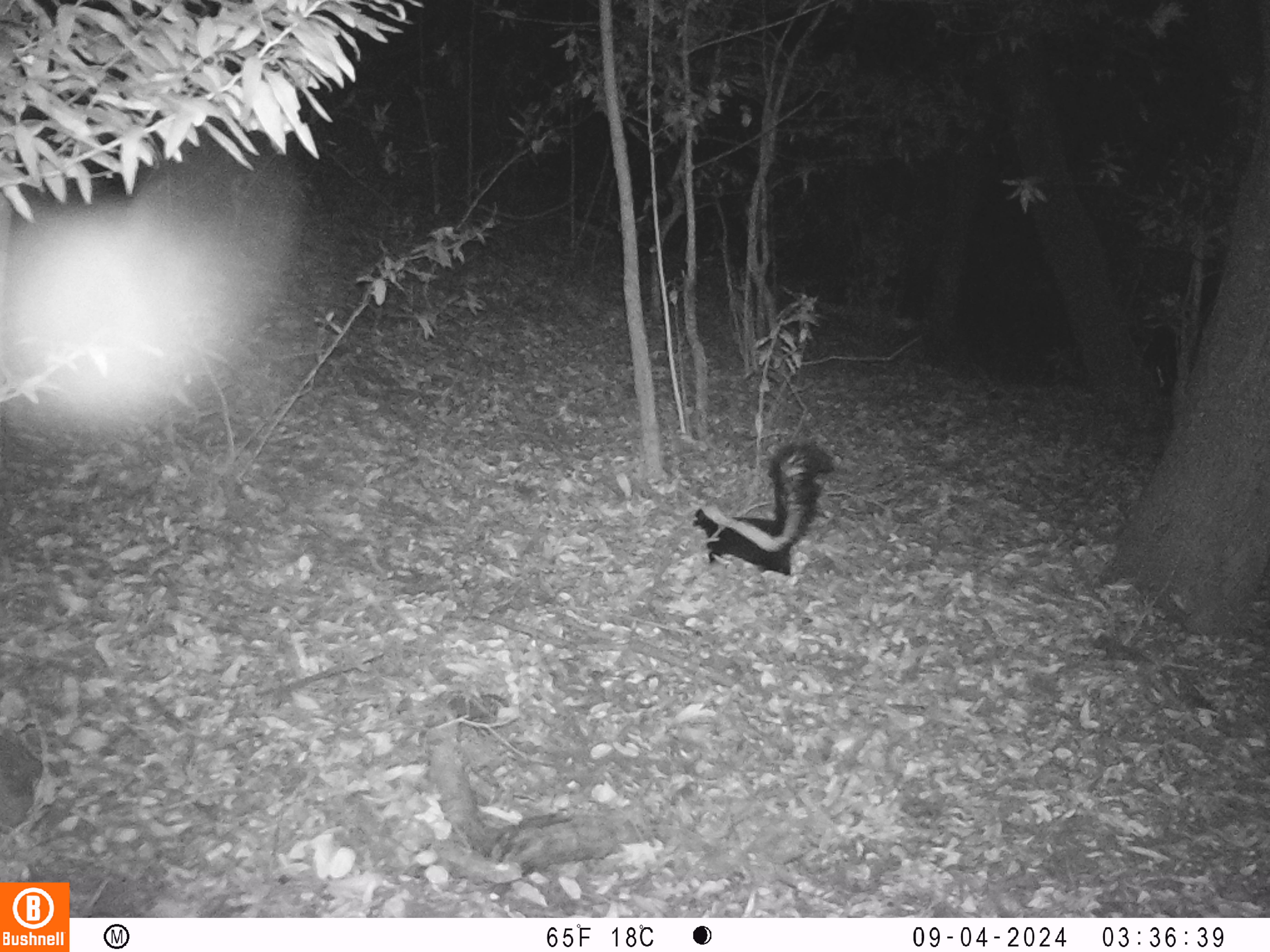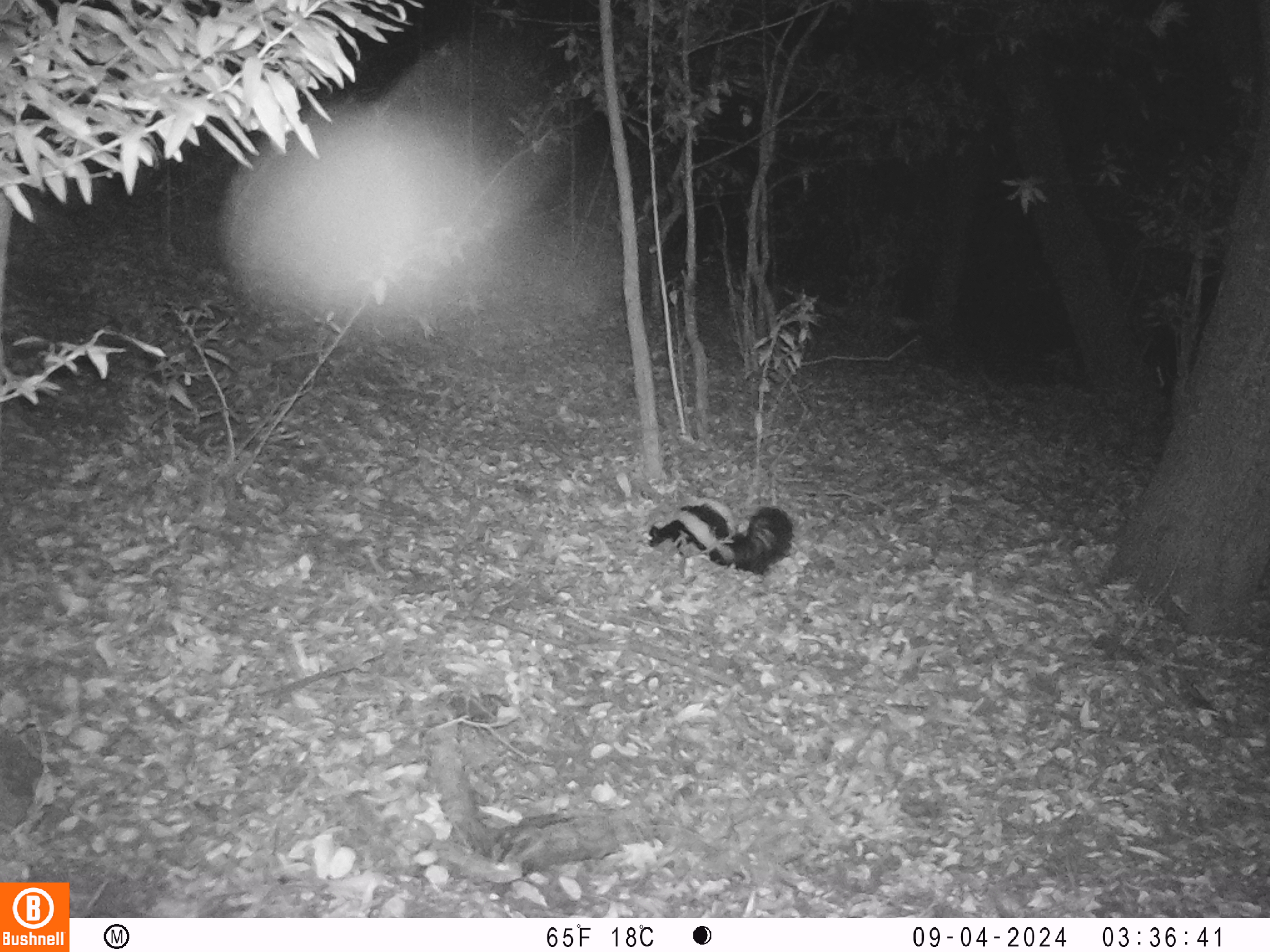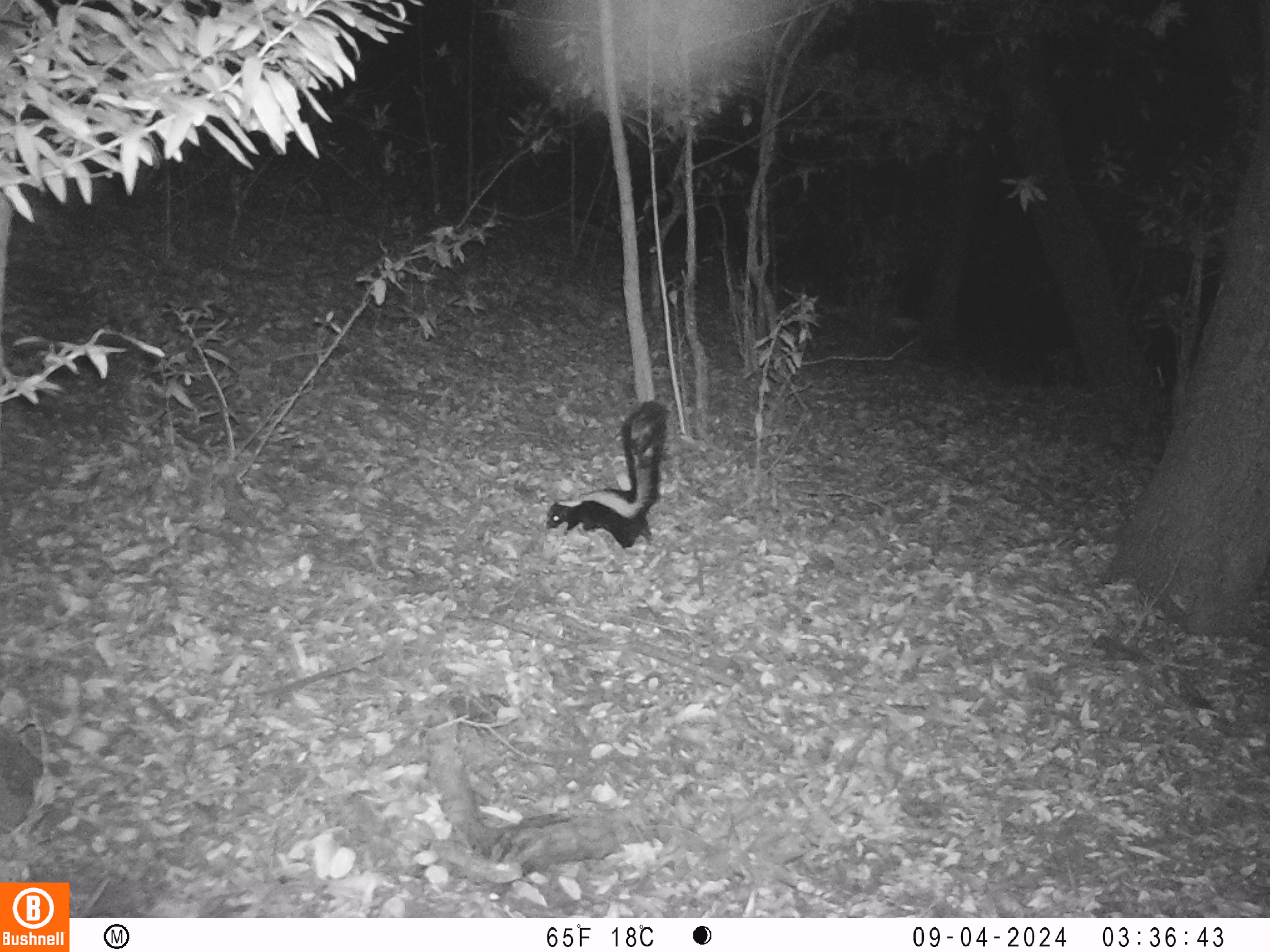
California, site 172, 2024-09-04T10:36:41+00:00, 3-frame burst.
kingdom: Animalia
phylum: Chordata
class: Mammalia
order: Carnivora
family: Mephitidae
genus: Mephitis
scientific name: Mephitis mephitis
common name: striped skunk